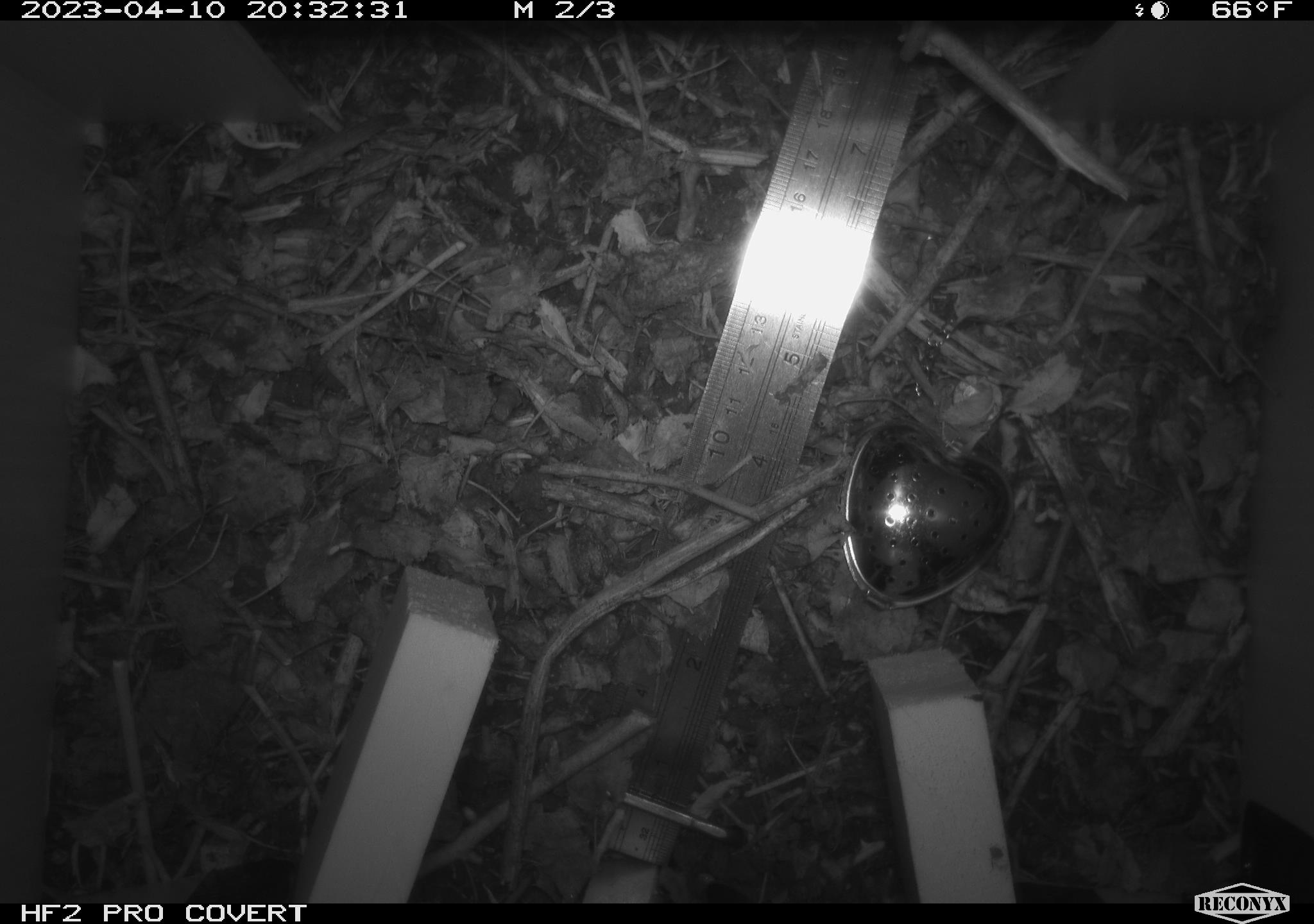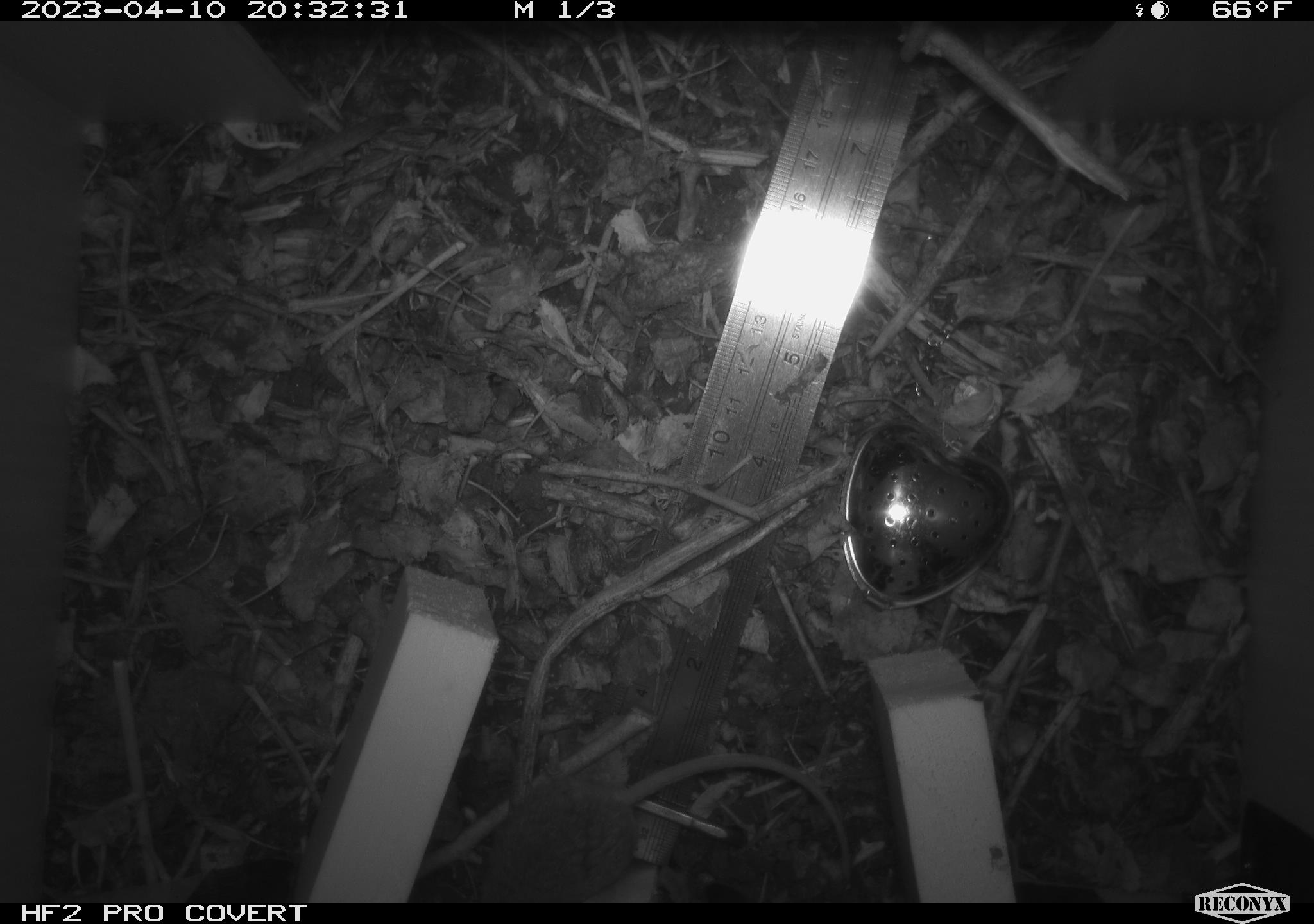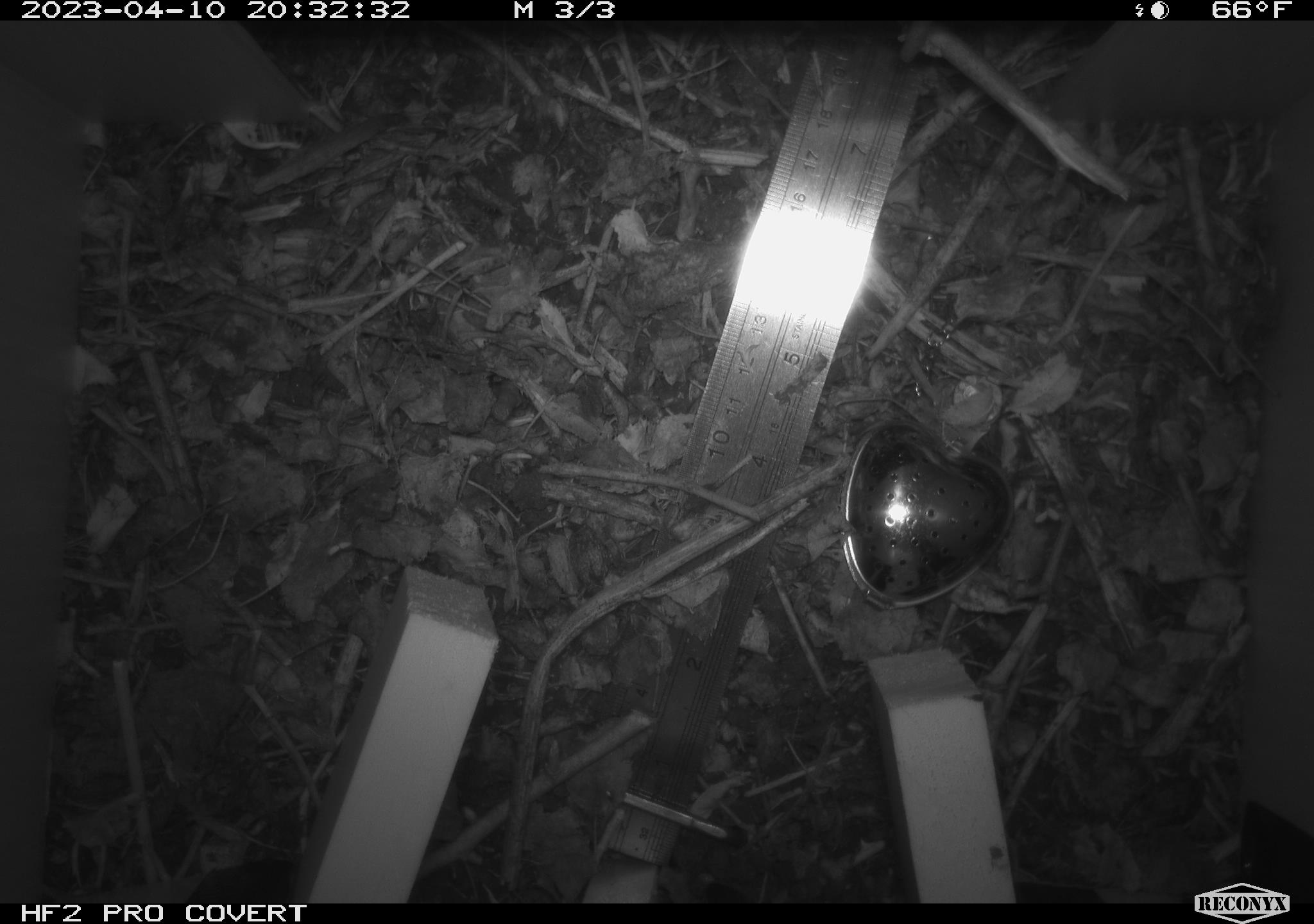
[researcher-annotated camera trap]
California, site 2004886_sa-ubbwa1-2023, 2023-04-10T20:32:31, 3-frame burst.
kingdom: Animalia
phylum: Chordata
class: Mammalia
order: Rodentia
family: Cricetidae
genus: Microtus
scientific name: Microtus californicus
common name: california vole